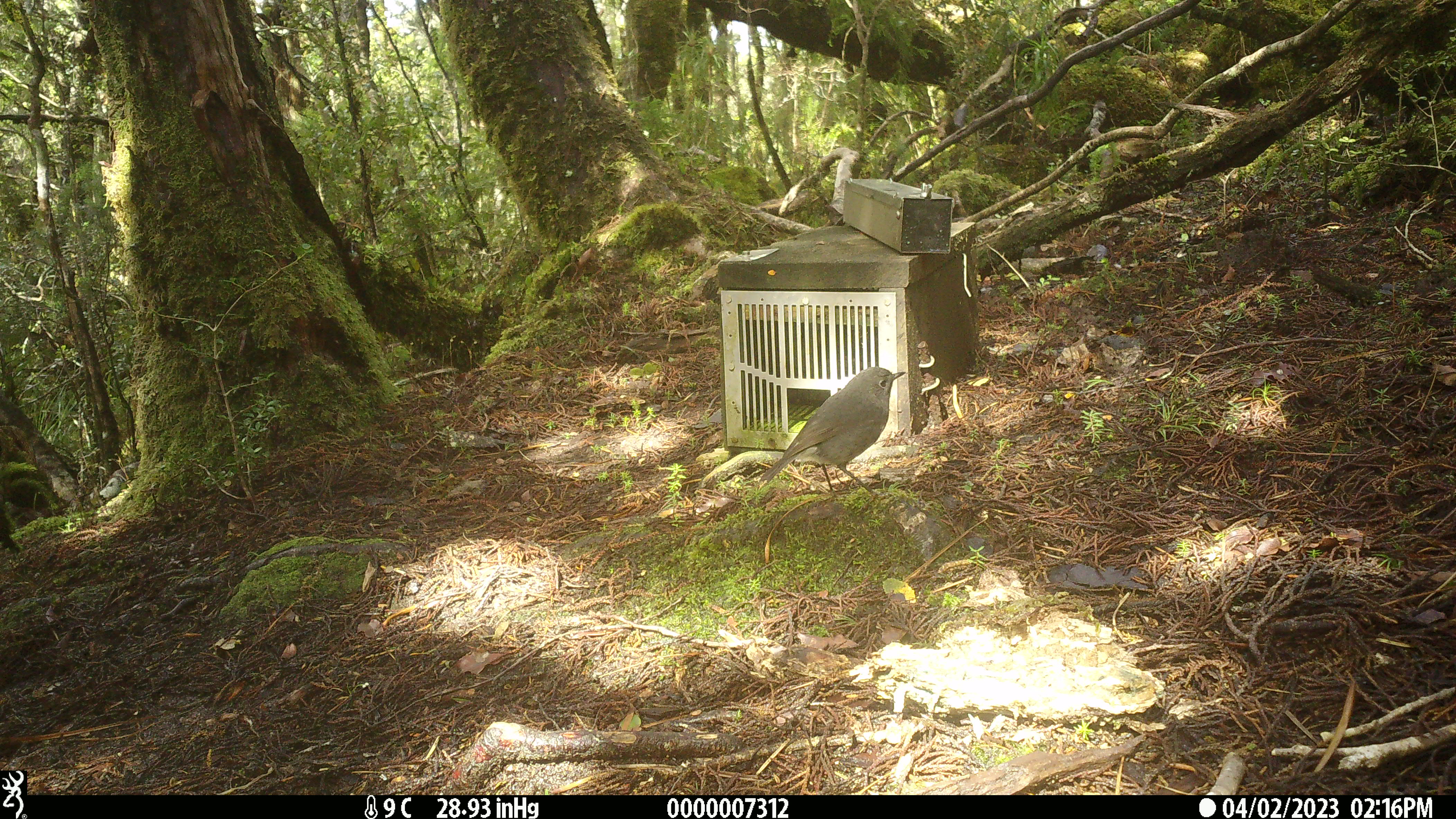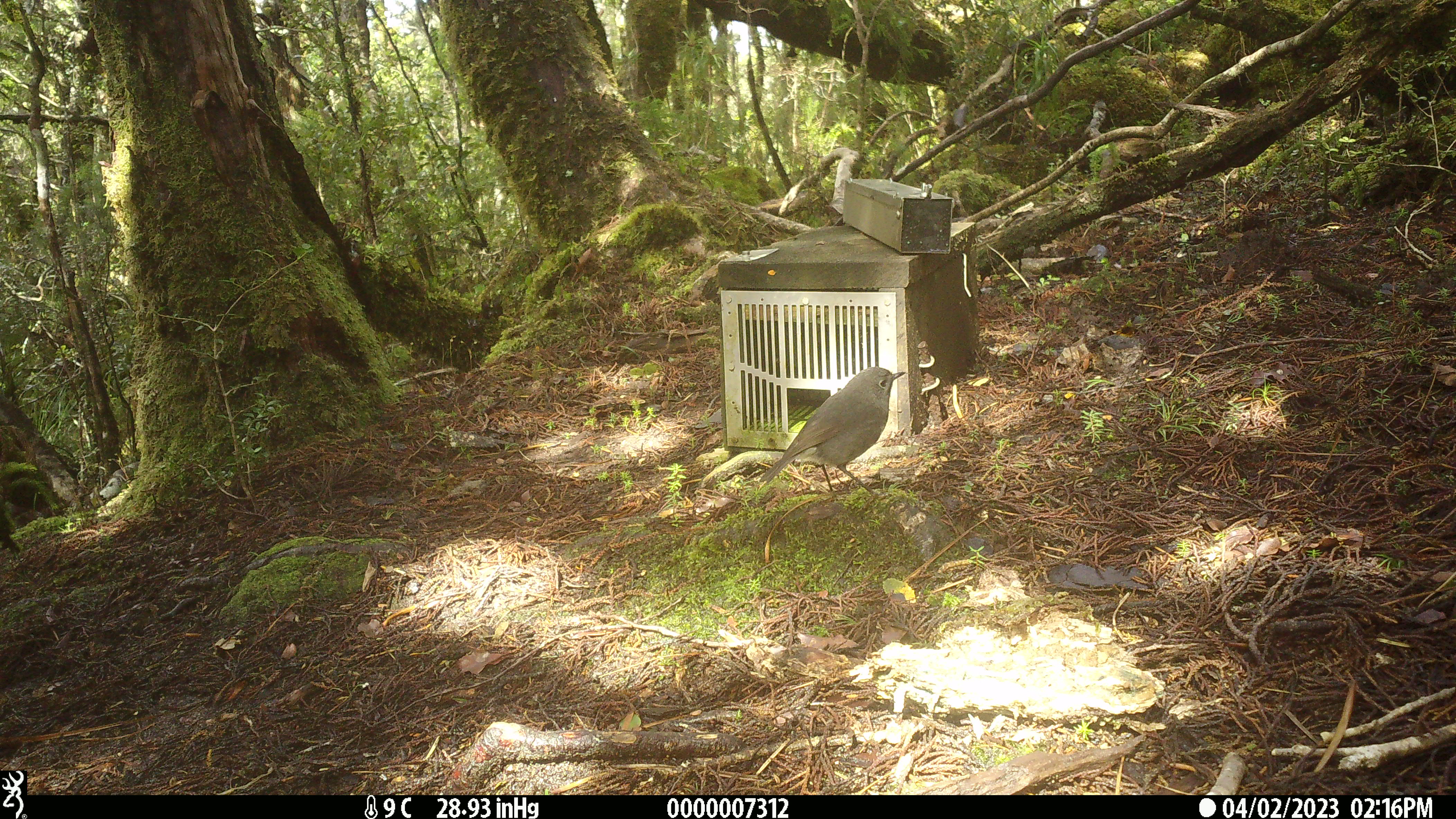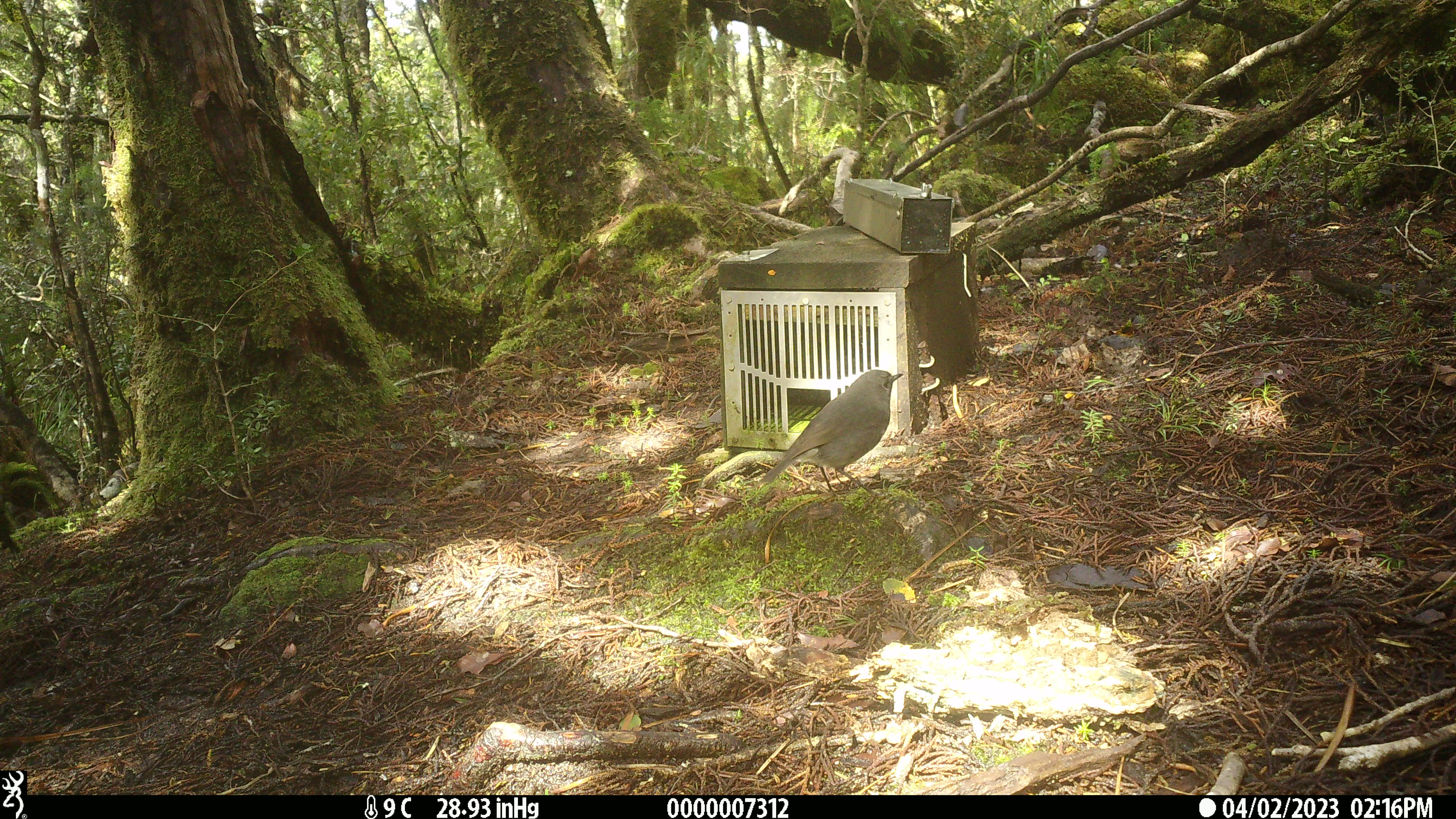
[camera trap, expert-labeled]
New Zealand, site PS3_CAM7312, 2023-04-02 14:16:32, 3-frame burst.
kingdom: Animalia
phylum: Chordata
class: Aves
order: Passeriformes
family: Petroicidae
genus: Petroica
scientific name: Petroica australis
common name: new zealand robin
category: robin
Robin (new zealand robin) (Petroica australis).